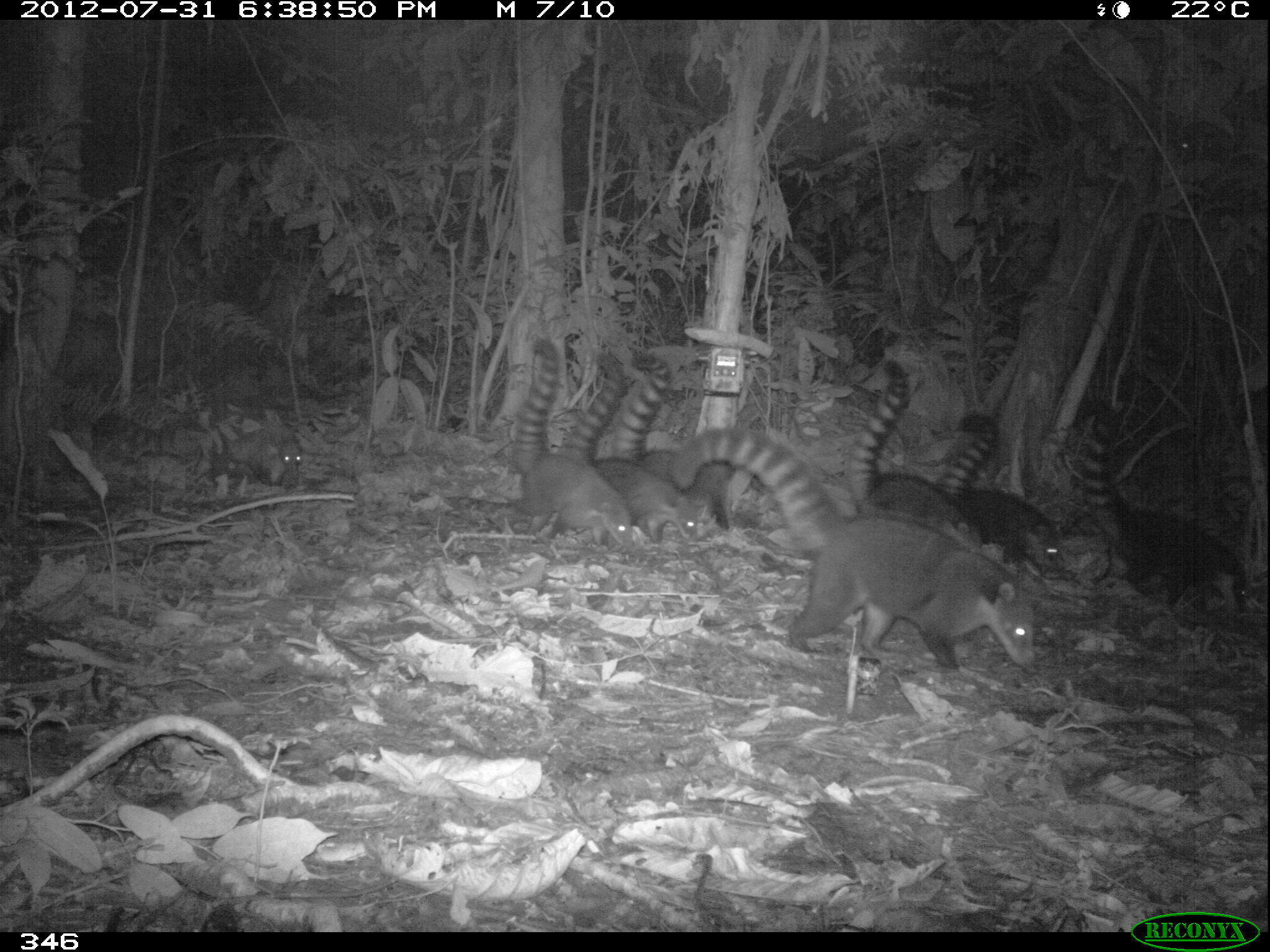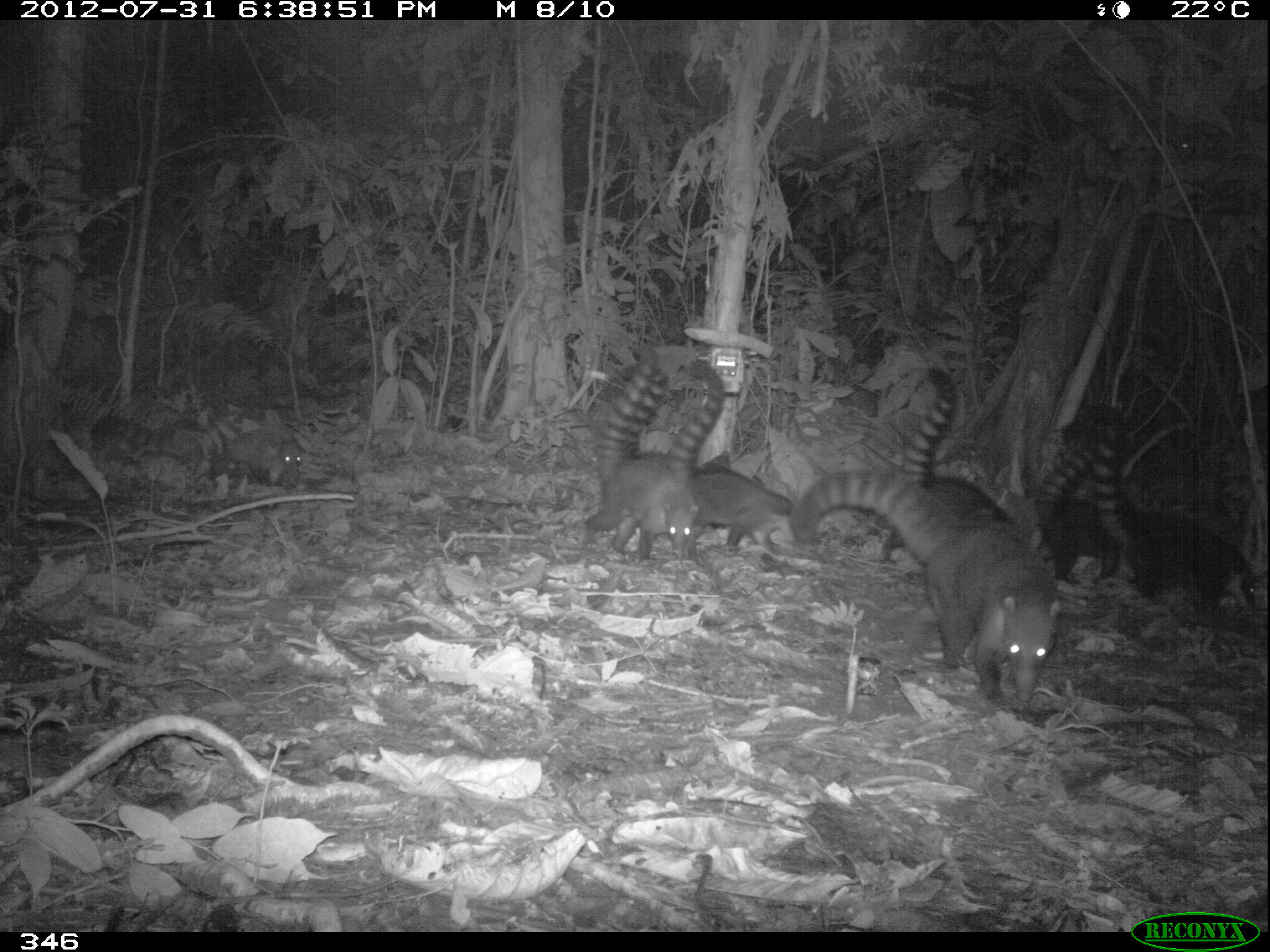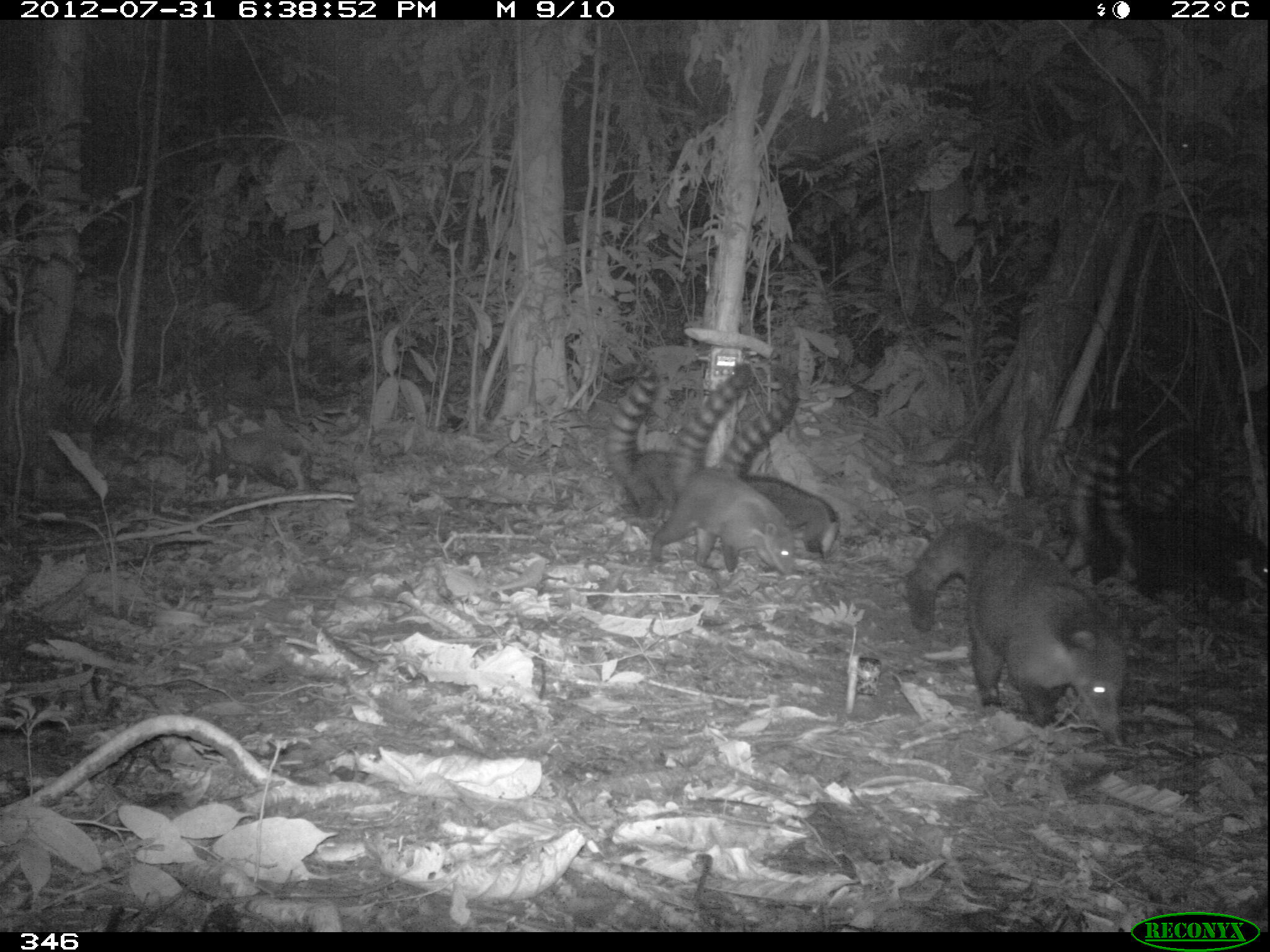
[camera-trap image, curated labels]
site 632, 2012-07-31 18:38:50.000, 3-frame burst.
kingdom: Animalia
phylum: Chordata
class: Mammalia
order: Carnivora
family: Procyonidae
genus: Nasua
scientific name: Nasua nasua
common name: south american coati